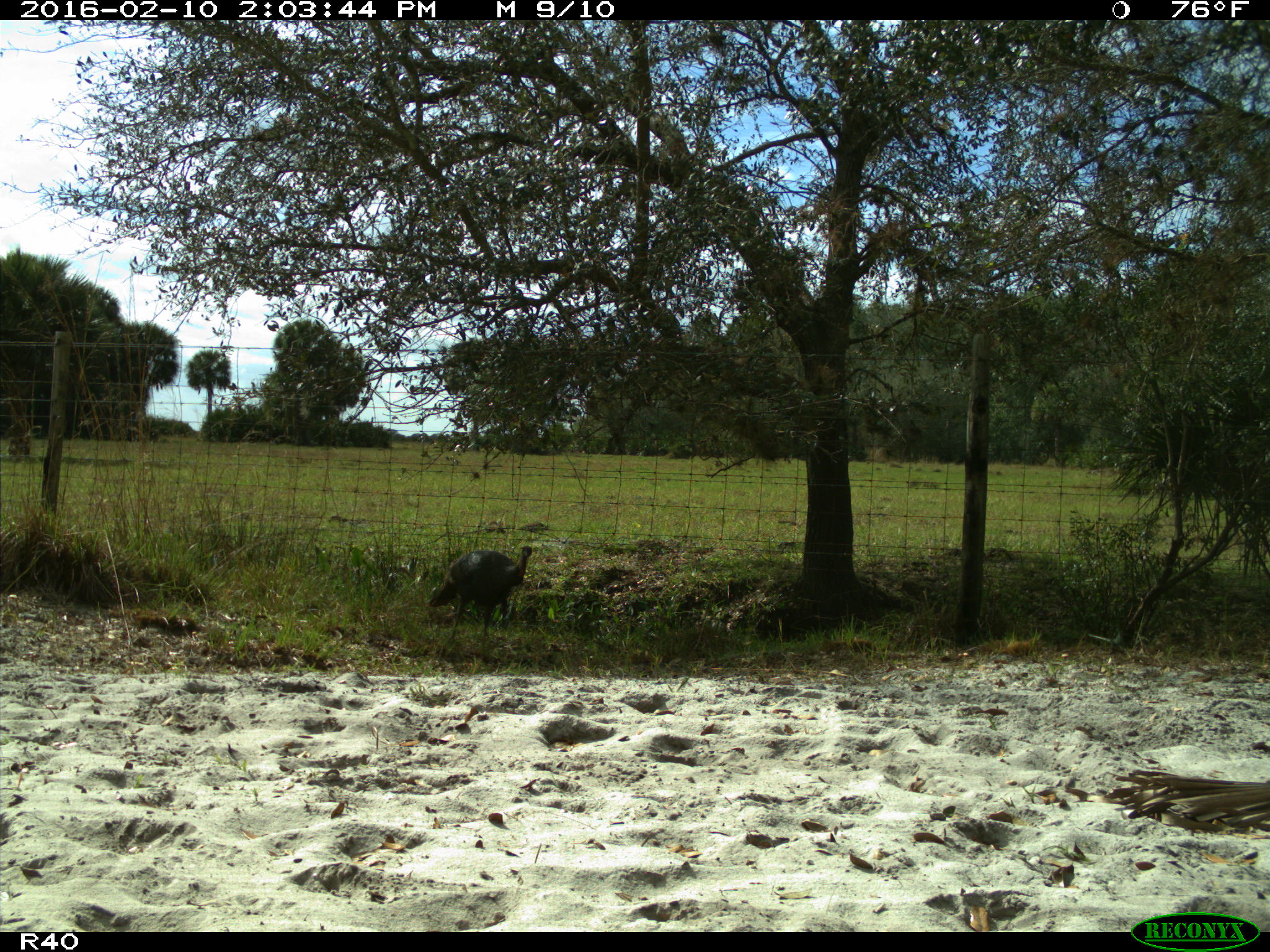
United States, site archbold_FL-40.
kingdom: Animalia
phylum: Chordata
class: Aves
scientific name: Aves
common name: birds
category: unidentified bird